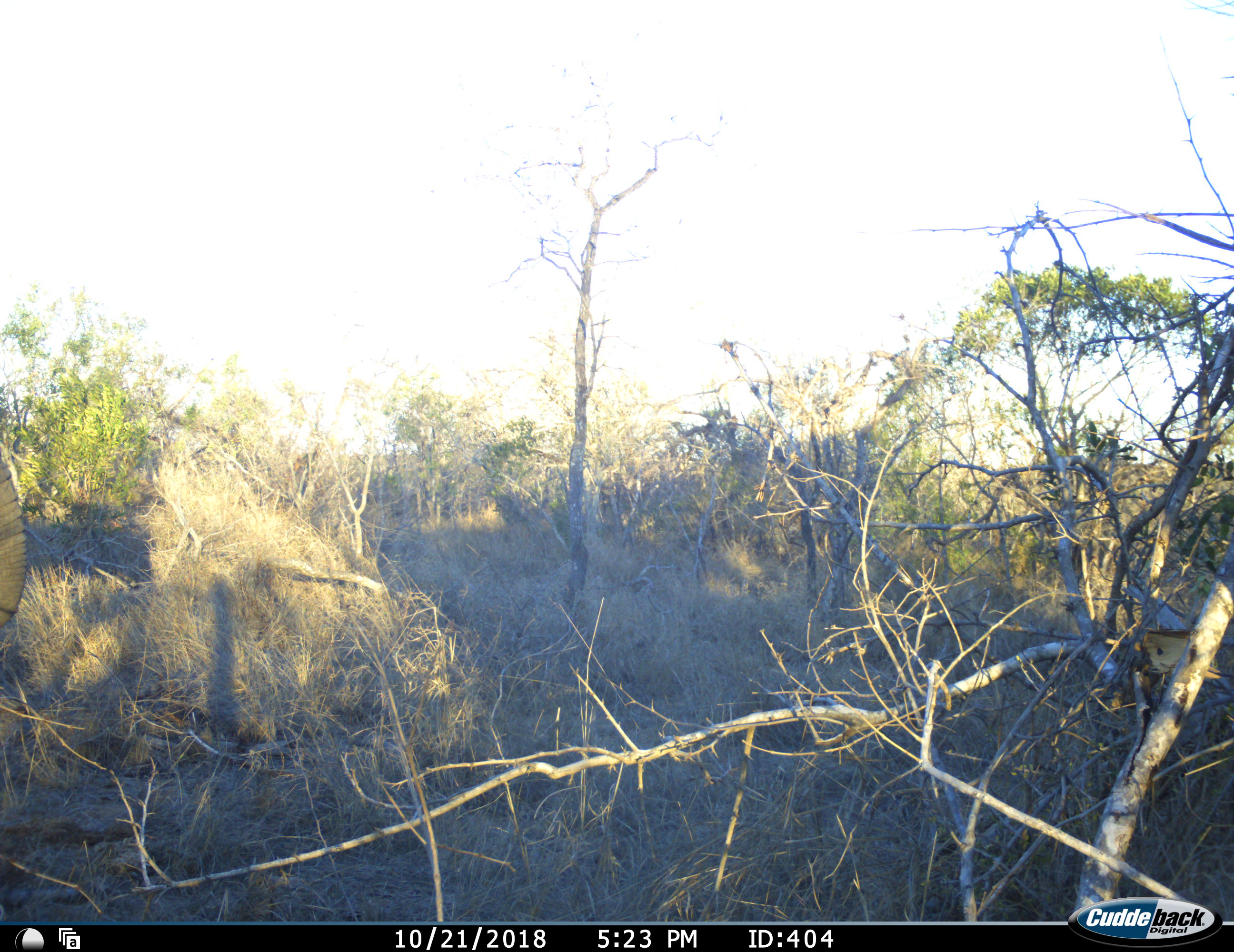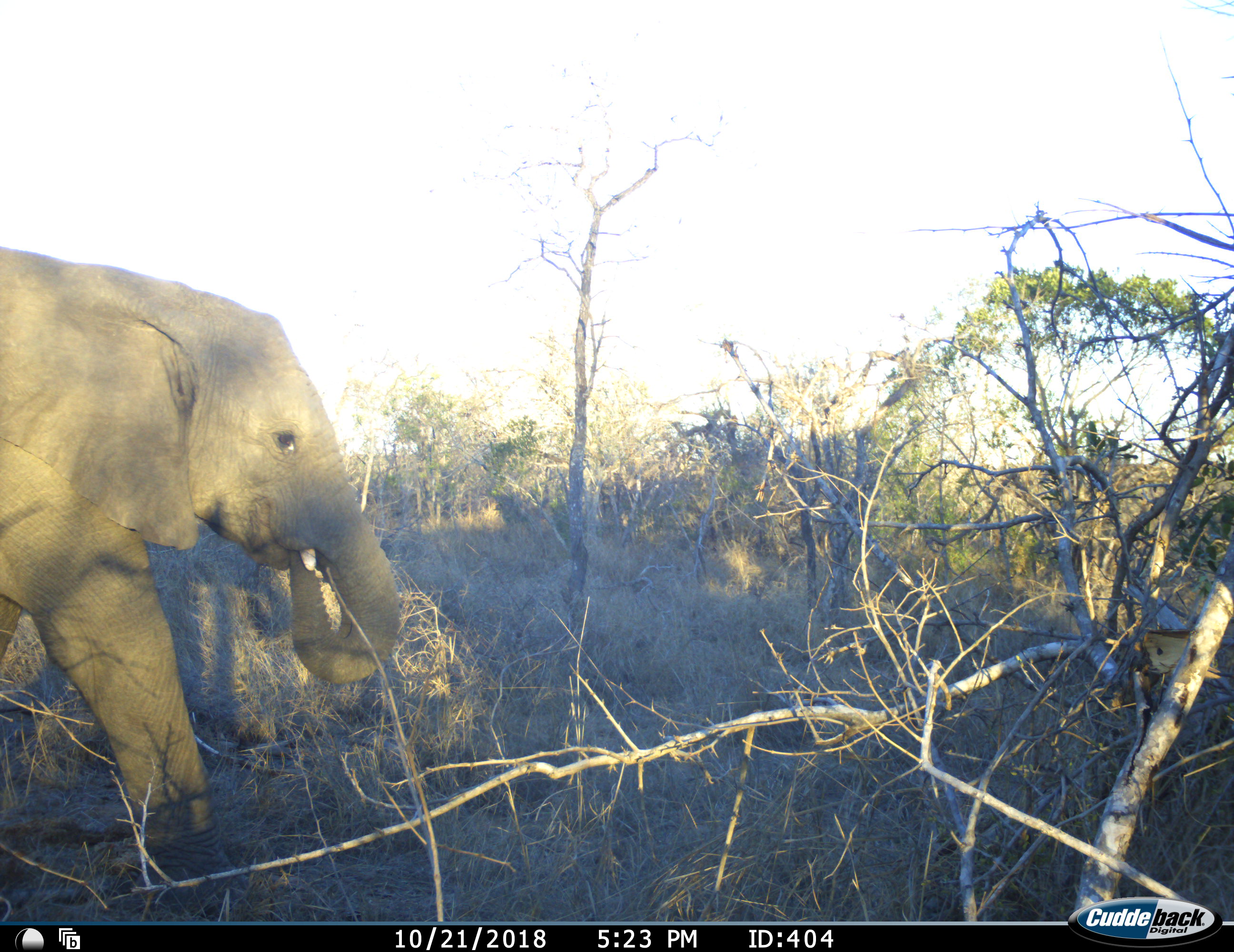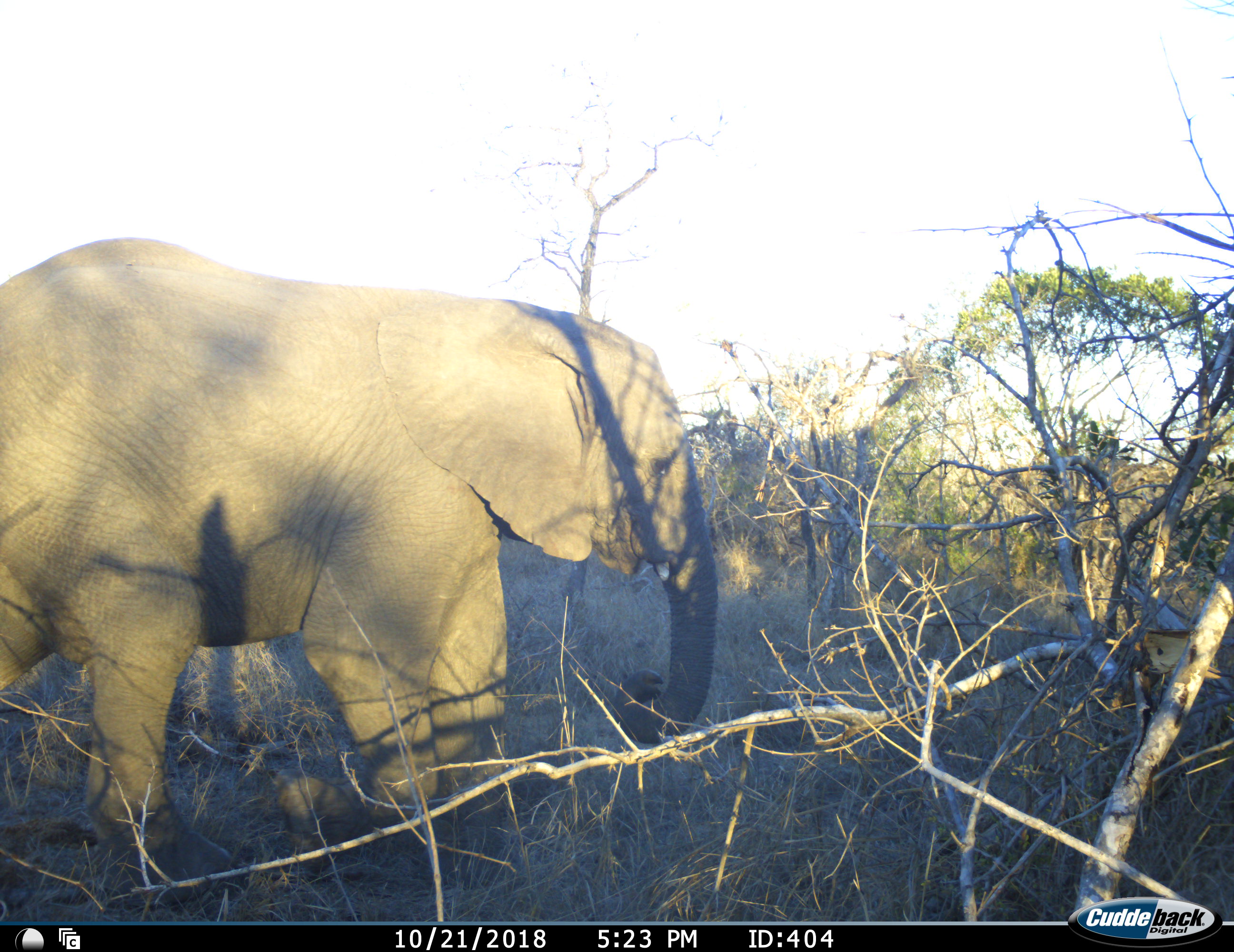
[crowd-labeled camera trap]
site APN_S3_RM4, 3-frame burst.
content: unidentified animal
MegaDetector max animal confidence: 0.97